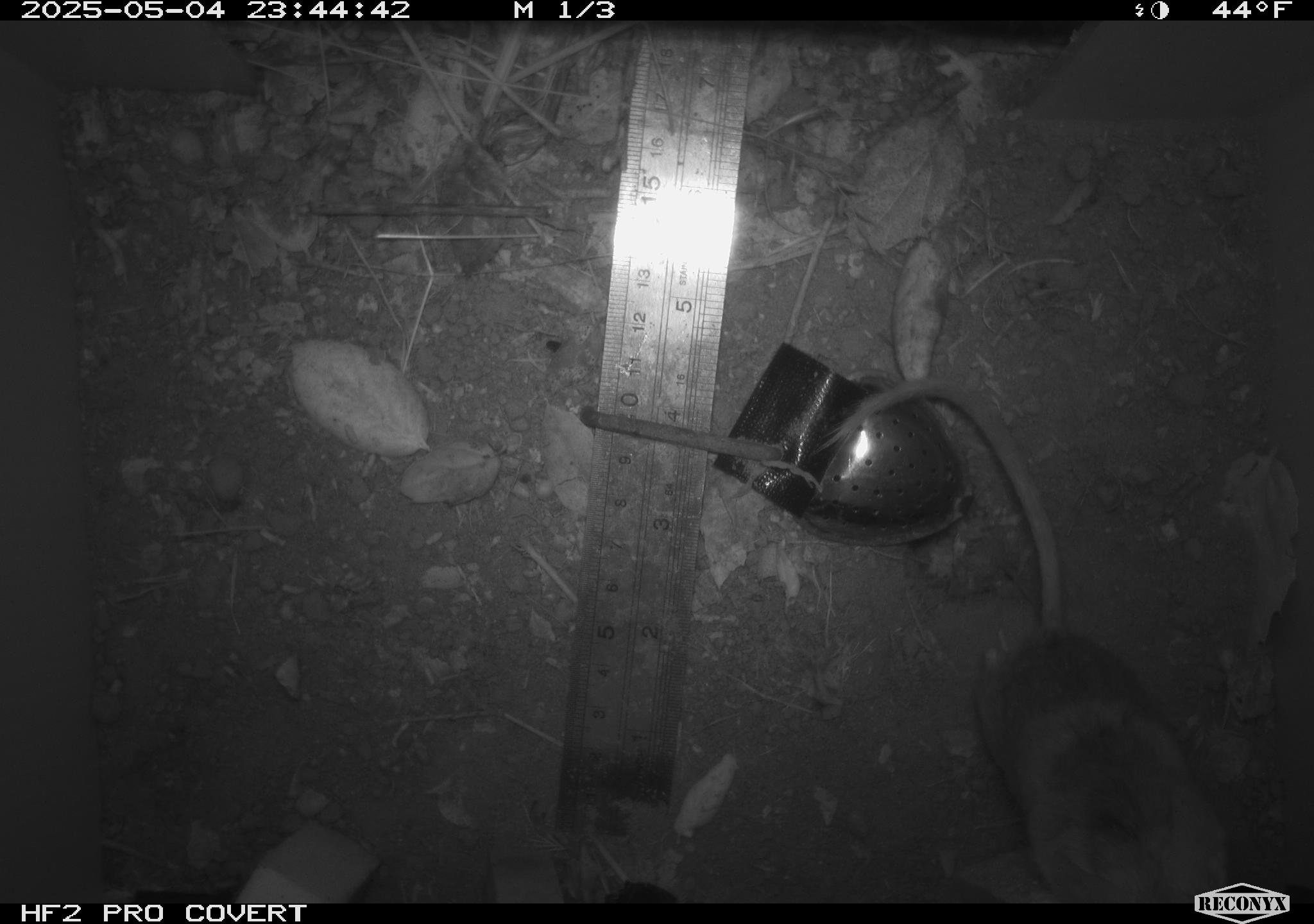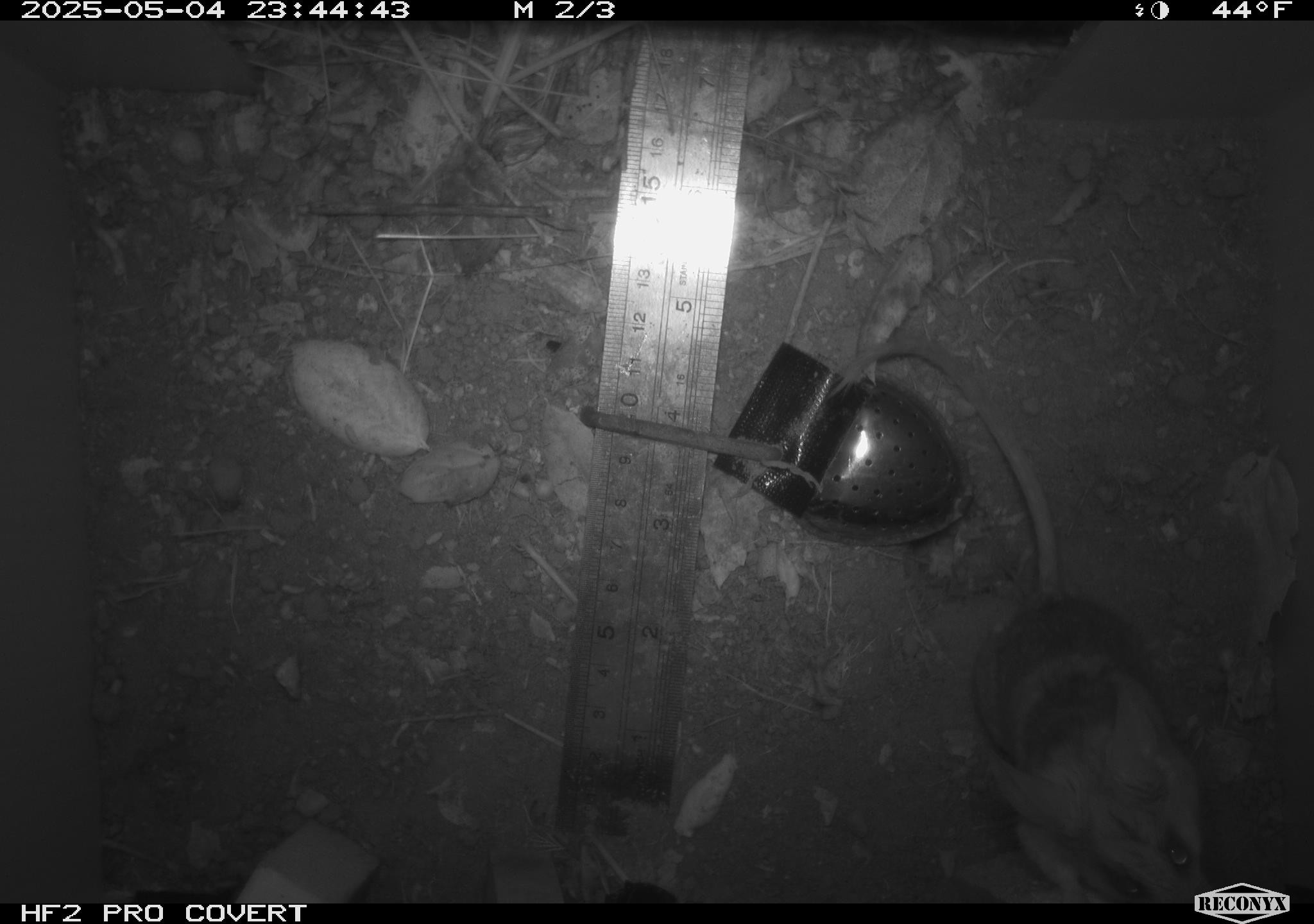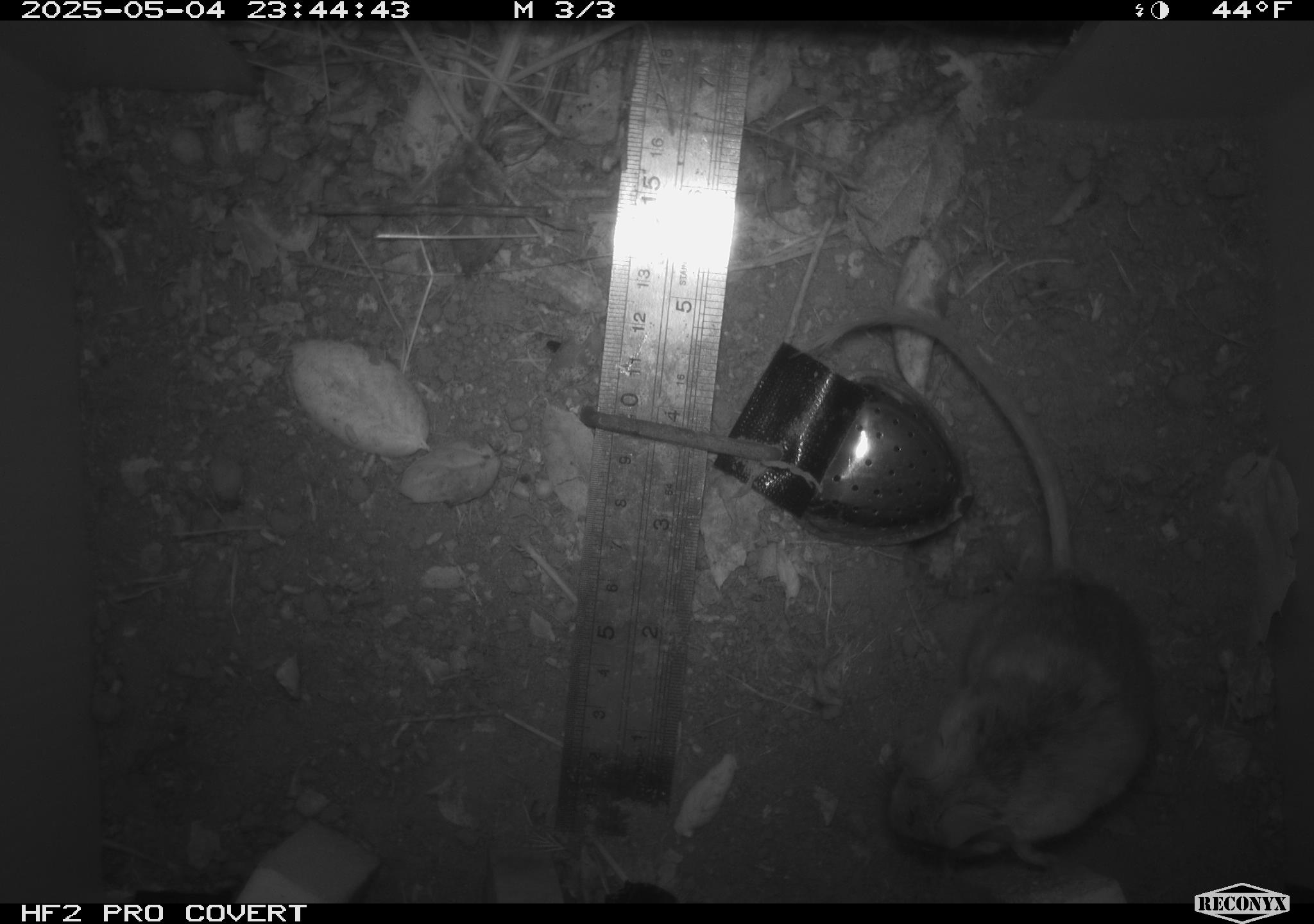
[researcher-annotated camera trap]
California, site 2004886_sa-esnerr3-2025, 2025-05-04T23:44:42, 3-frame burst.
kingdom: Animalia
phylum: Chordata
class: Mammalia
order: Rodentia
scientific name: Rodentia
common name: rodent